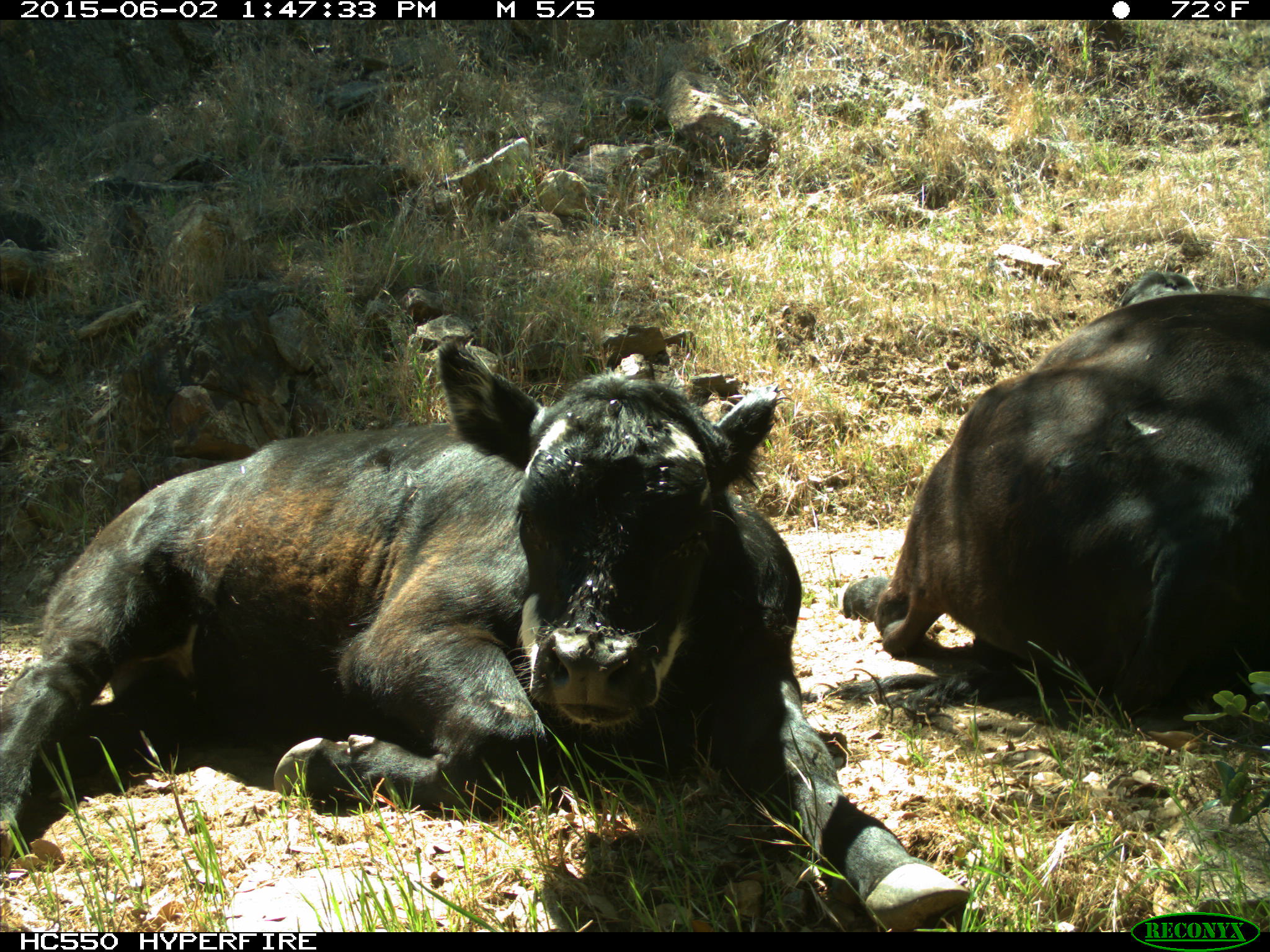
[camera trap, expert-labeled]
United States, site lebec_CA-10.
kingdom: Animalia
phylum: Chordata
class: Mammalia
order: Artiodactyla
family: Bovidae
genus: Bos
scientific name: Bos taurus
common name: domestic cow